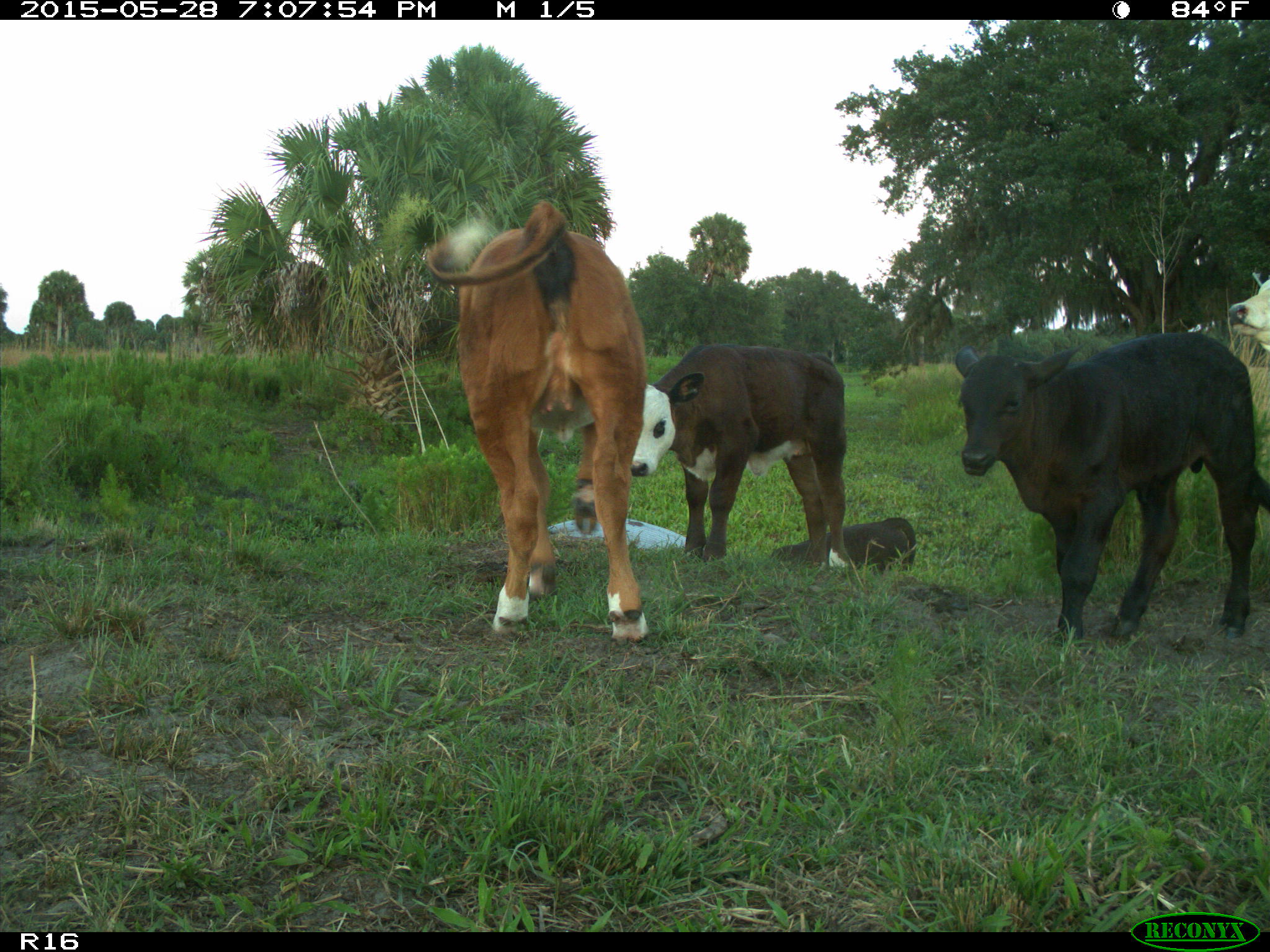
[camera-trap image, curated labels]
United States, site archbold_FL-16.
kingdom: Animalia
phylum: Chordata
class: Mammalia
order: Artiodactyla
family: Bovidae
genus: Bos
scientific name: Bos taurus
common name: domestic cow